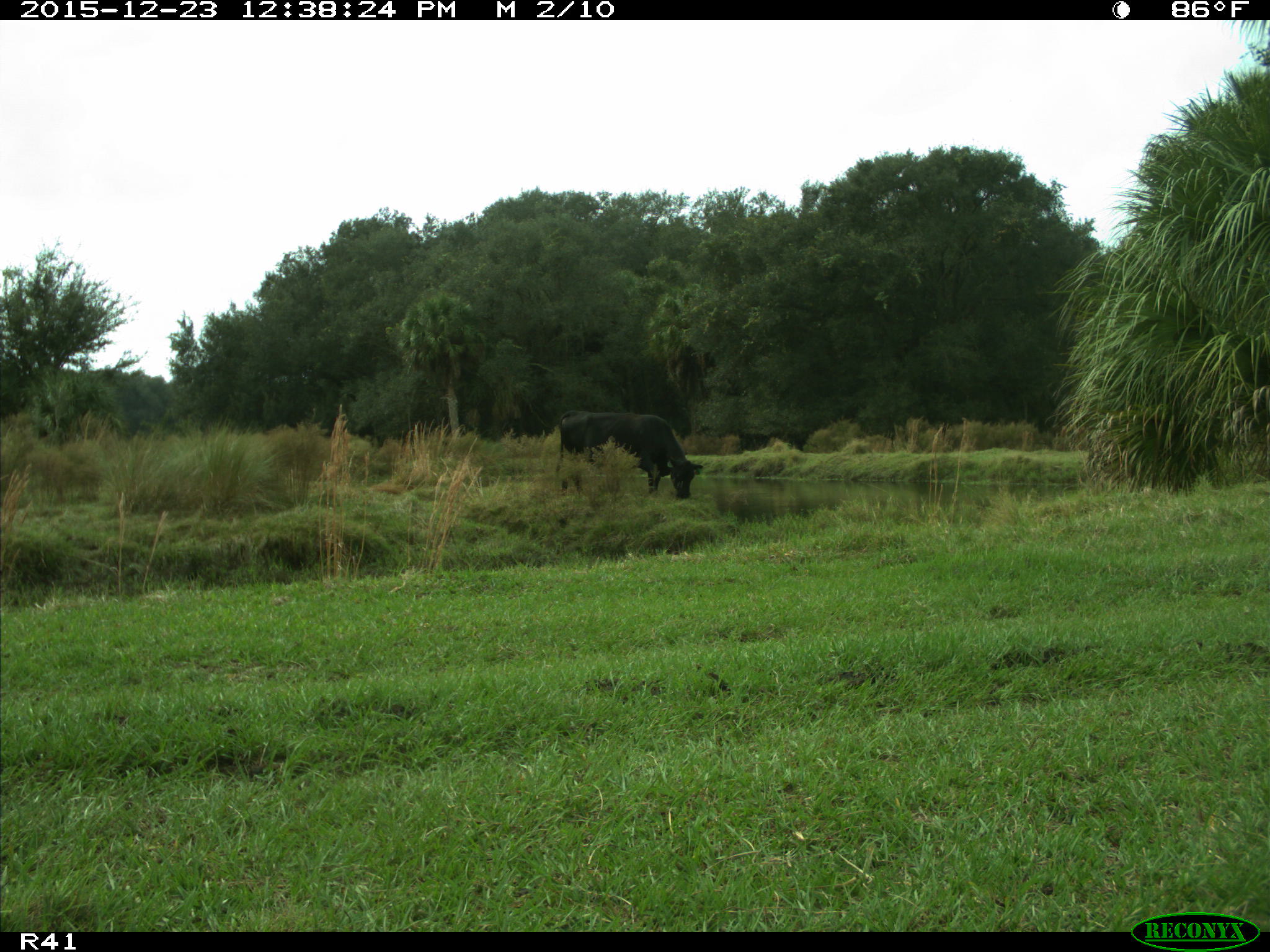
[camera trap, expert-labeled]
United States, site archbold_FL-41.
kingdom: Animalia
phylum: Chordata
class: Mammalia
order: Artiodactyla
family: Bovidae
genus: Bos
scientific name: Bos taurus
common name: domestic cow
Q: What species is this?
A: Bos taurus (domestic cow).